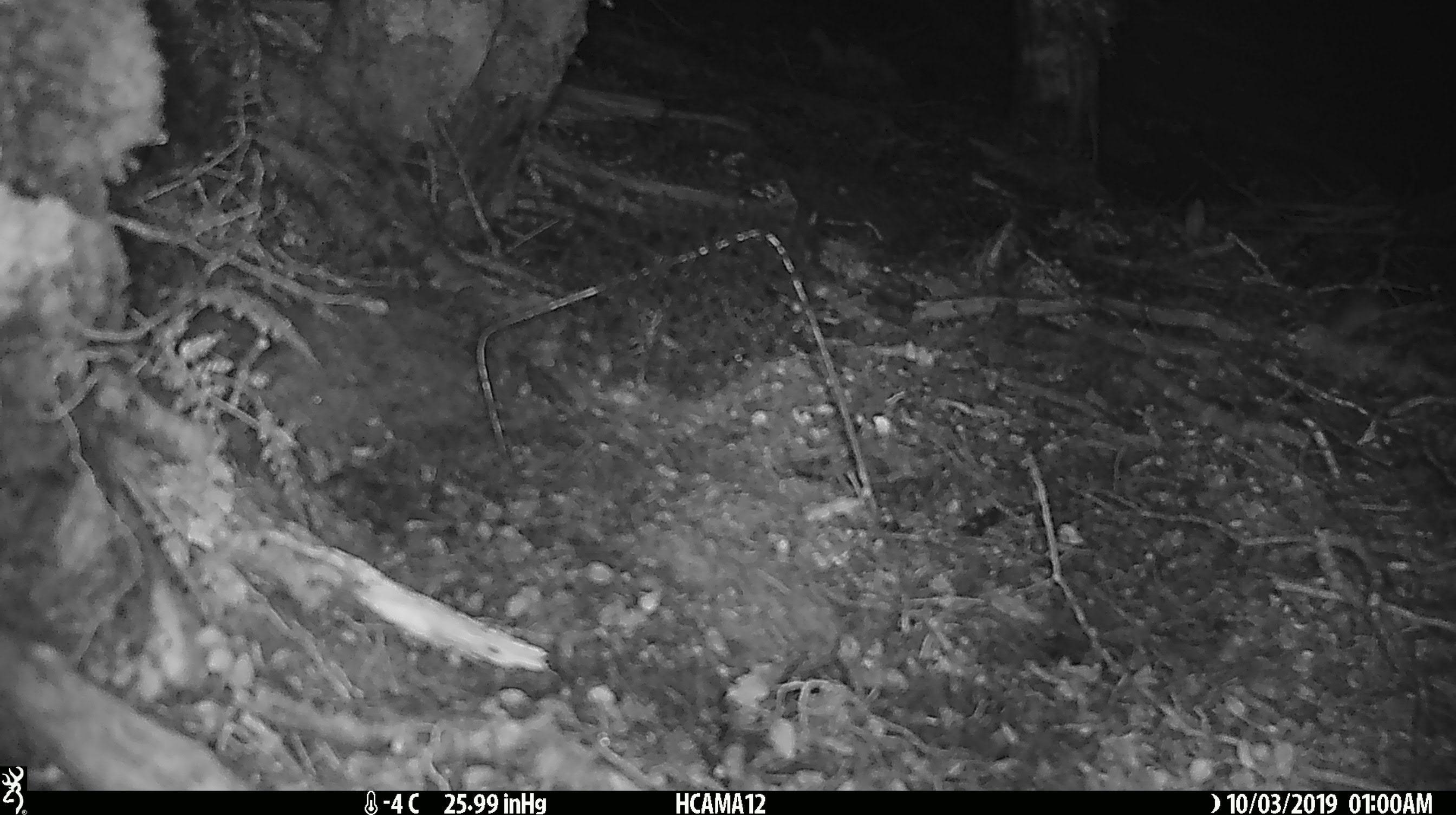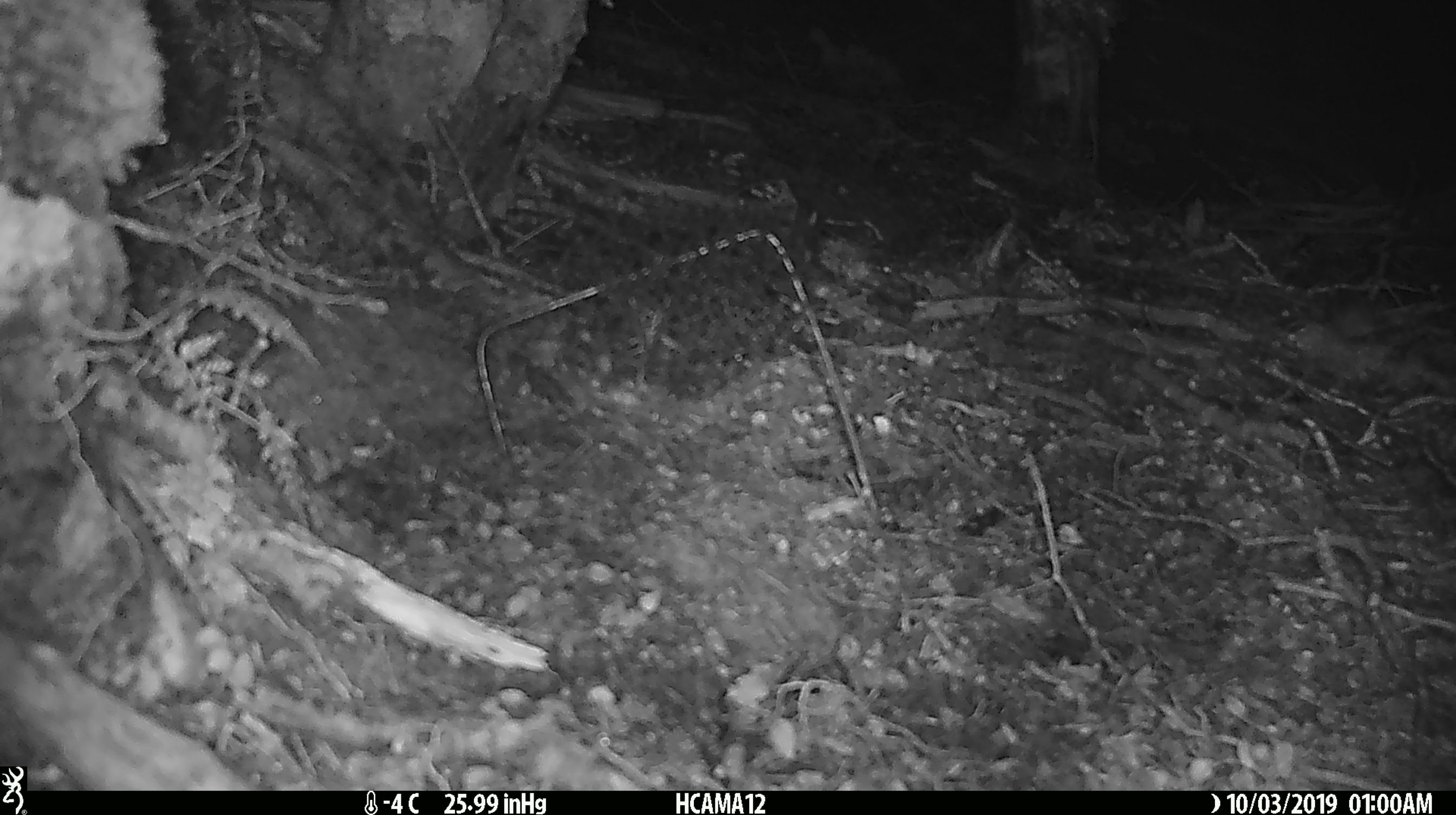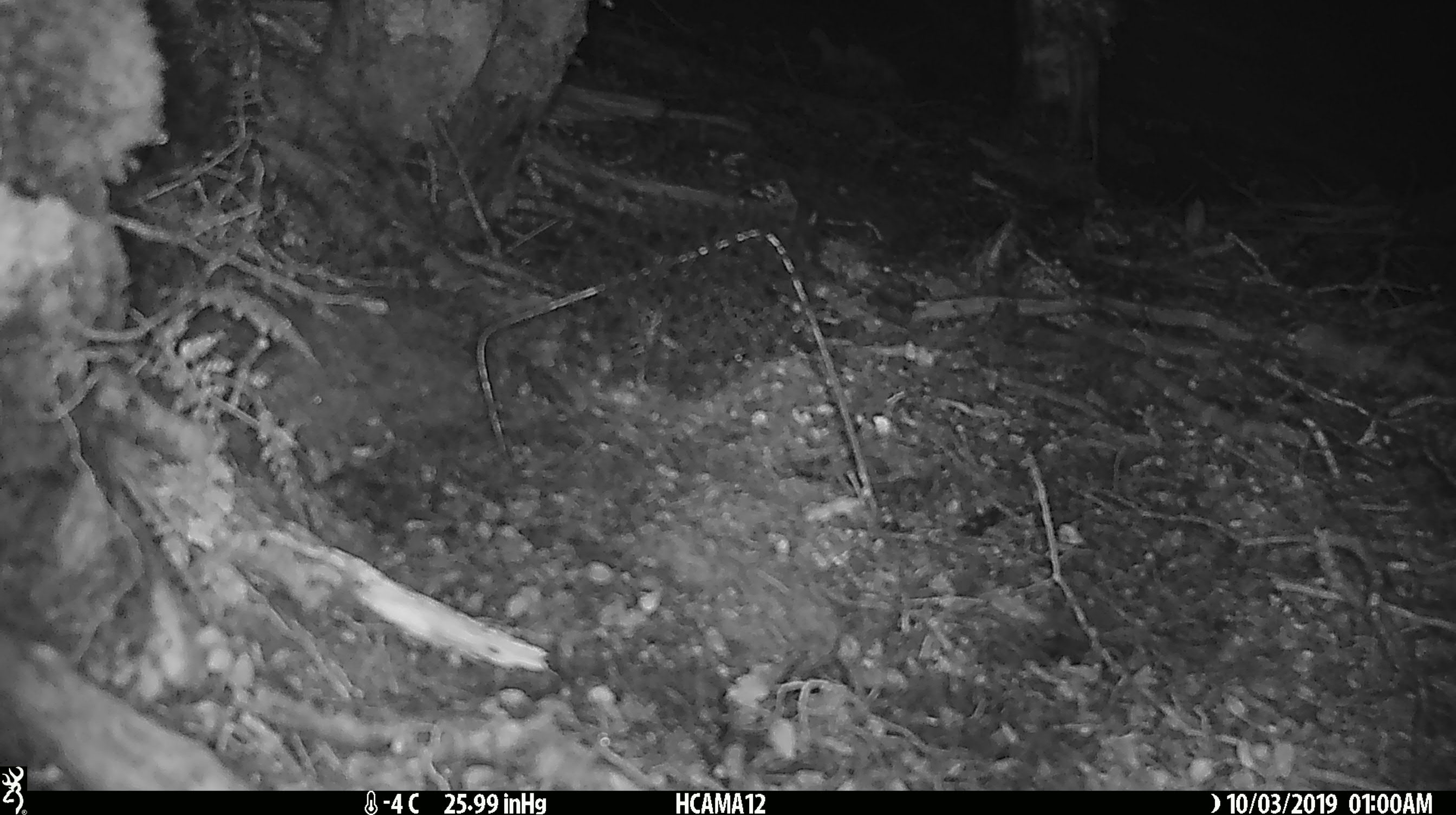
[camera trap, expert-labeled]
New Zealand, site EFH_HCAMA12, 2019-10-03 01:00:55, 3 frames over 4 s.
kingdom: Animalia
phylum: Chordata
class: Mammalia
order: Rodentia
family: Muridae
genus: Mus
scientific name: Mus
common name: mouse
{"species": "mouse (Mus)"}